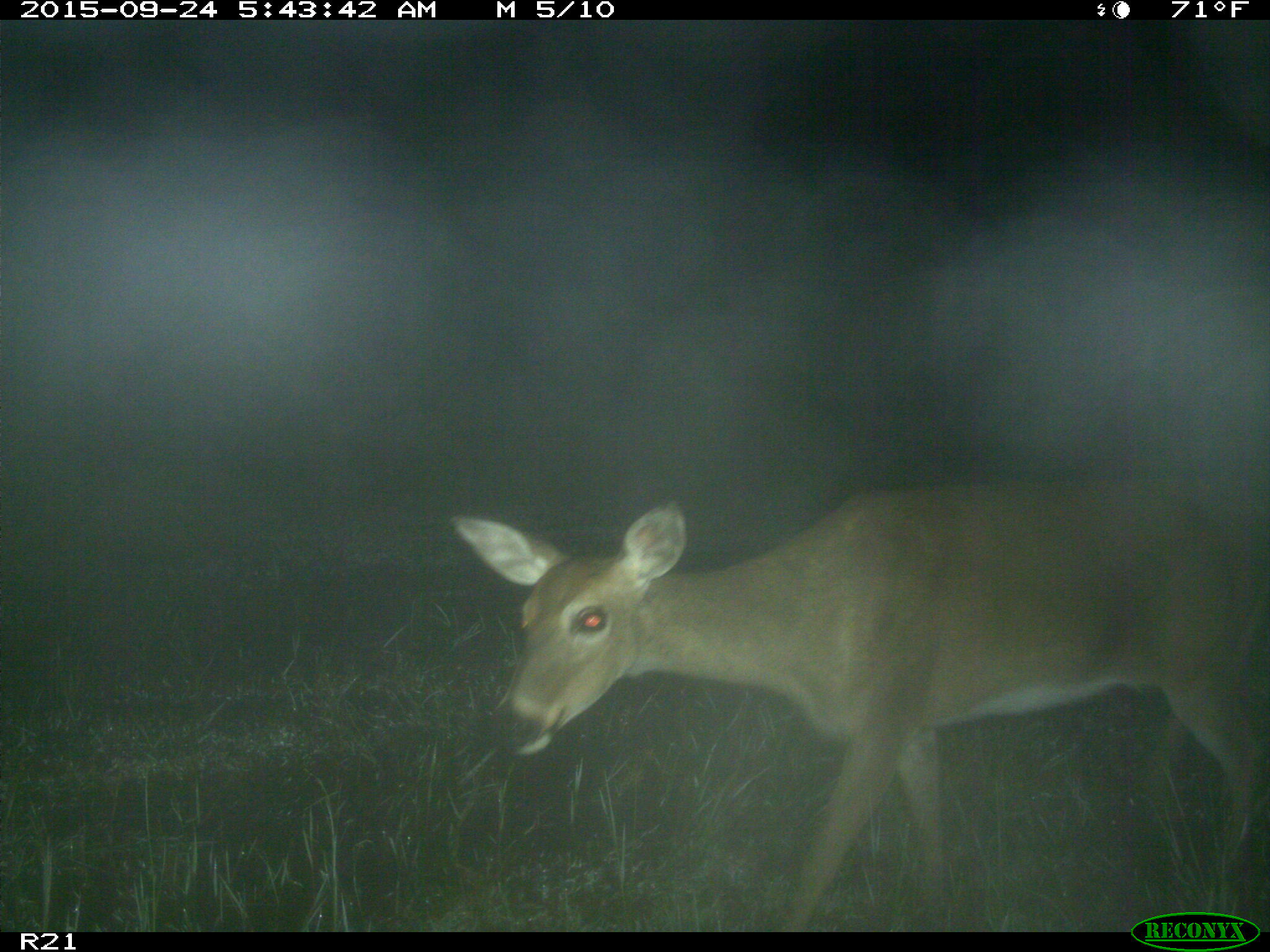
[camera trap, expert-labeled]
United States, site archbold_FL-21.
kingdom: Animalia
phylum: Chordata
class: Mammalia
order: Artiodactyla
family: Cervidae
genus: Odocoileus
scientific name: Odocoileus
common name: deer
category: unidentified deer